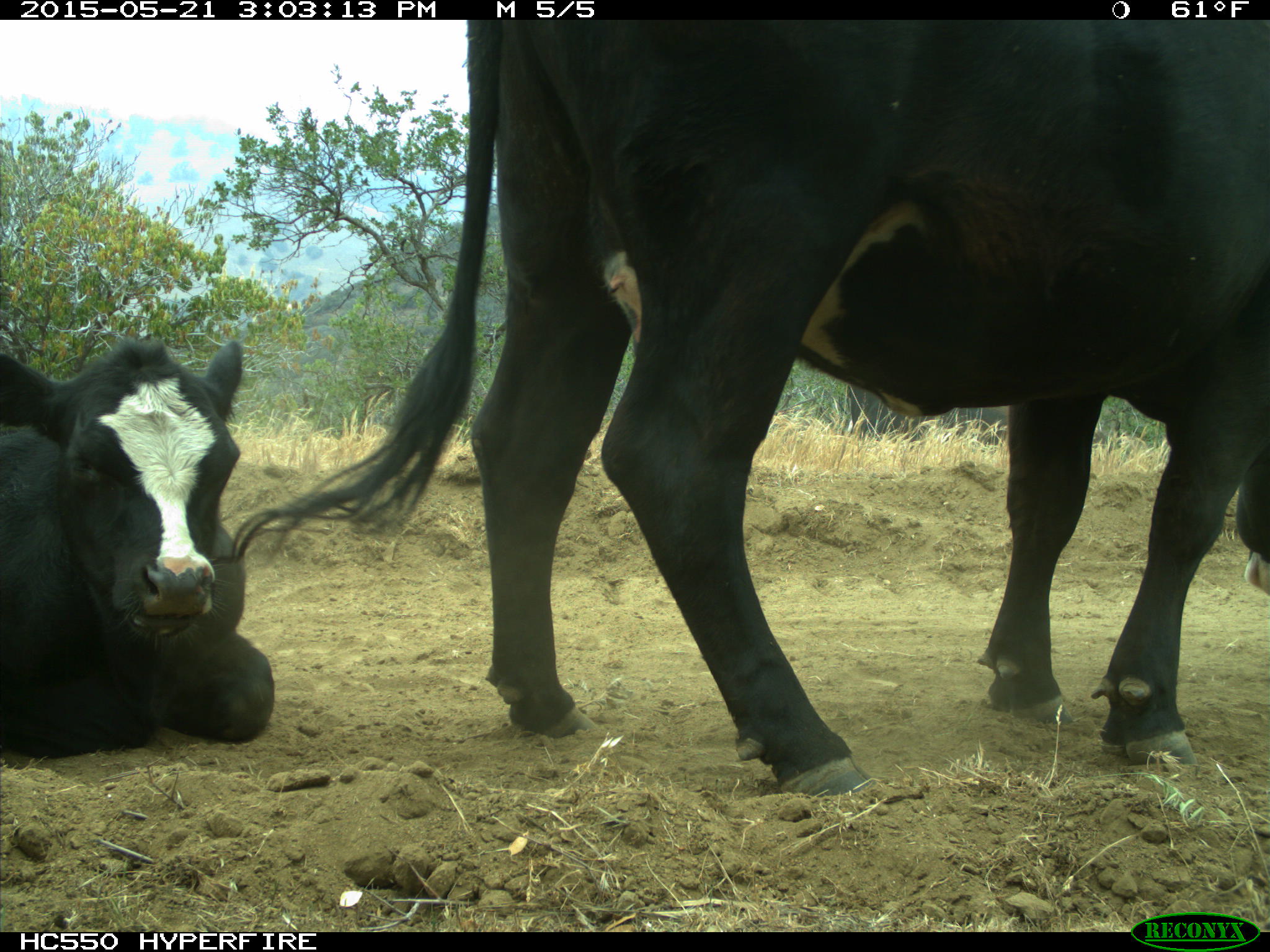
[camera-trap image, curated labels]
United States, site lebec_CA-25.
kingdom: Animalia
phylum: Chordata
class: Mammalia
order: Artiodactyla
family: Bovidae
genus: Bos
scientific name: Bos taurus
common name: domestic cow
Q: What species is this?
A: Bos taurus (domestic cow).